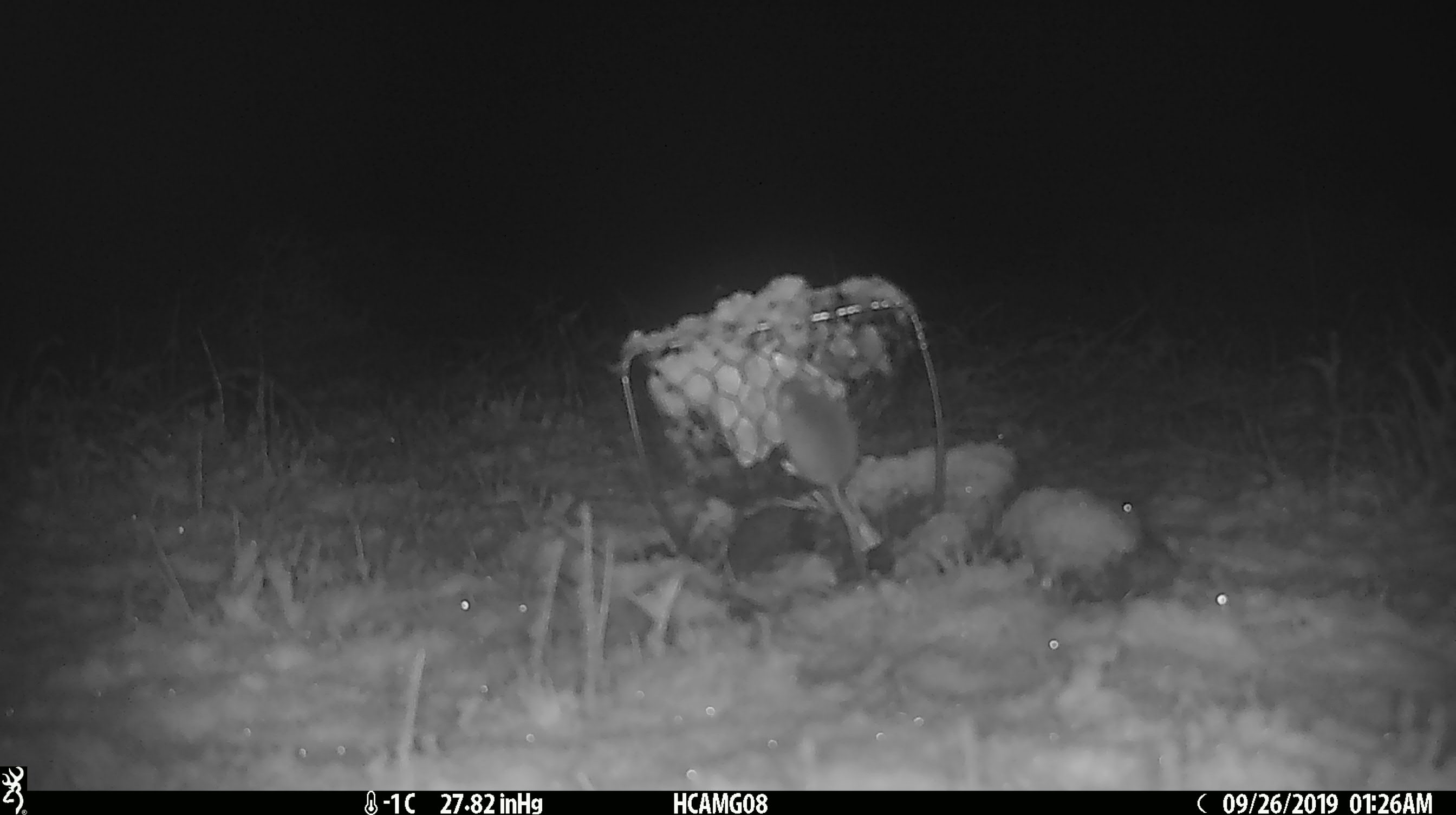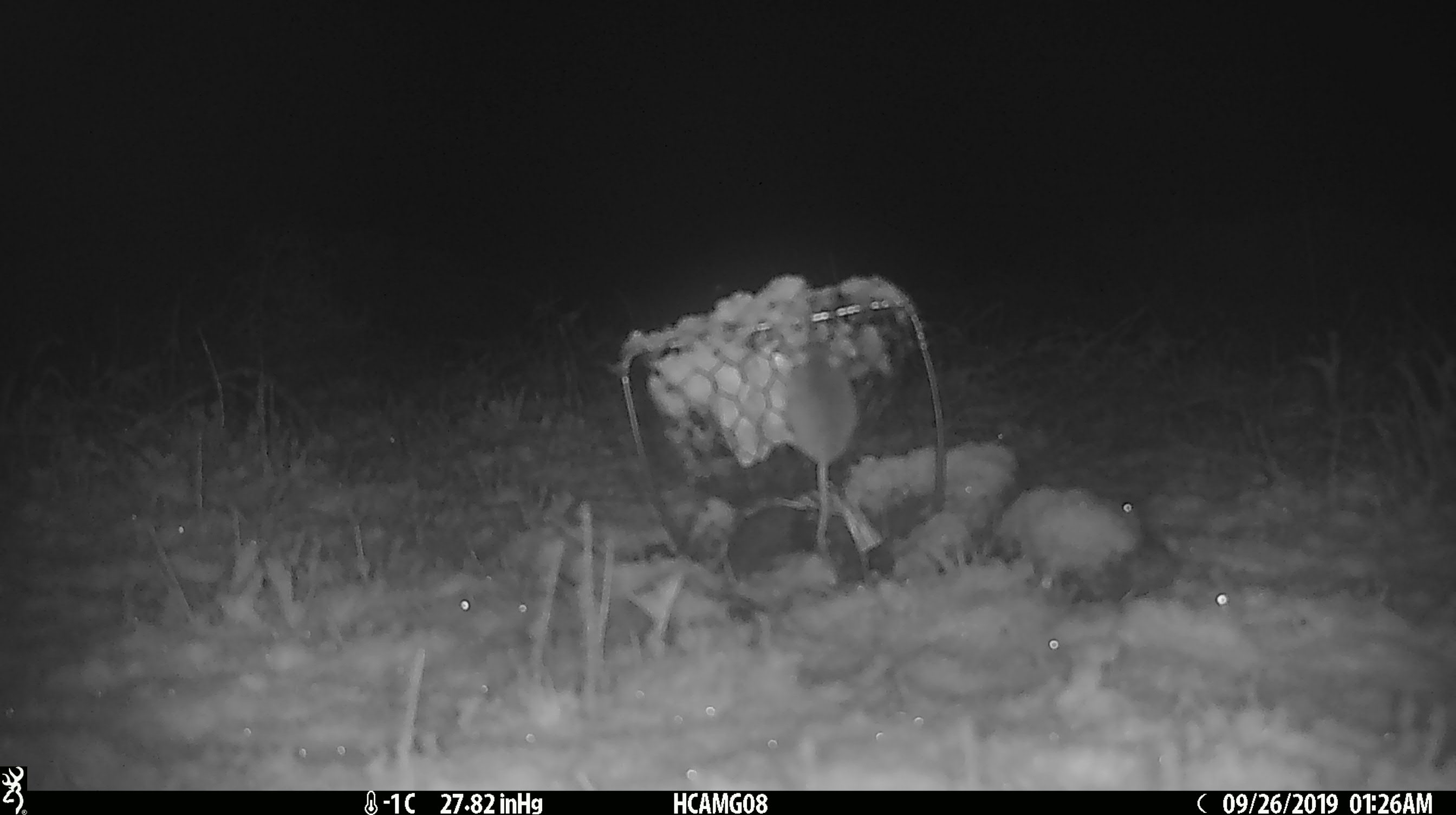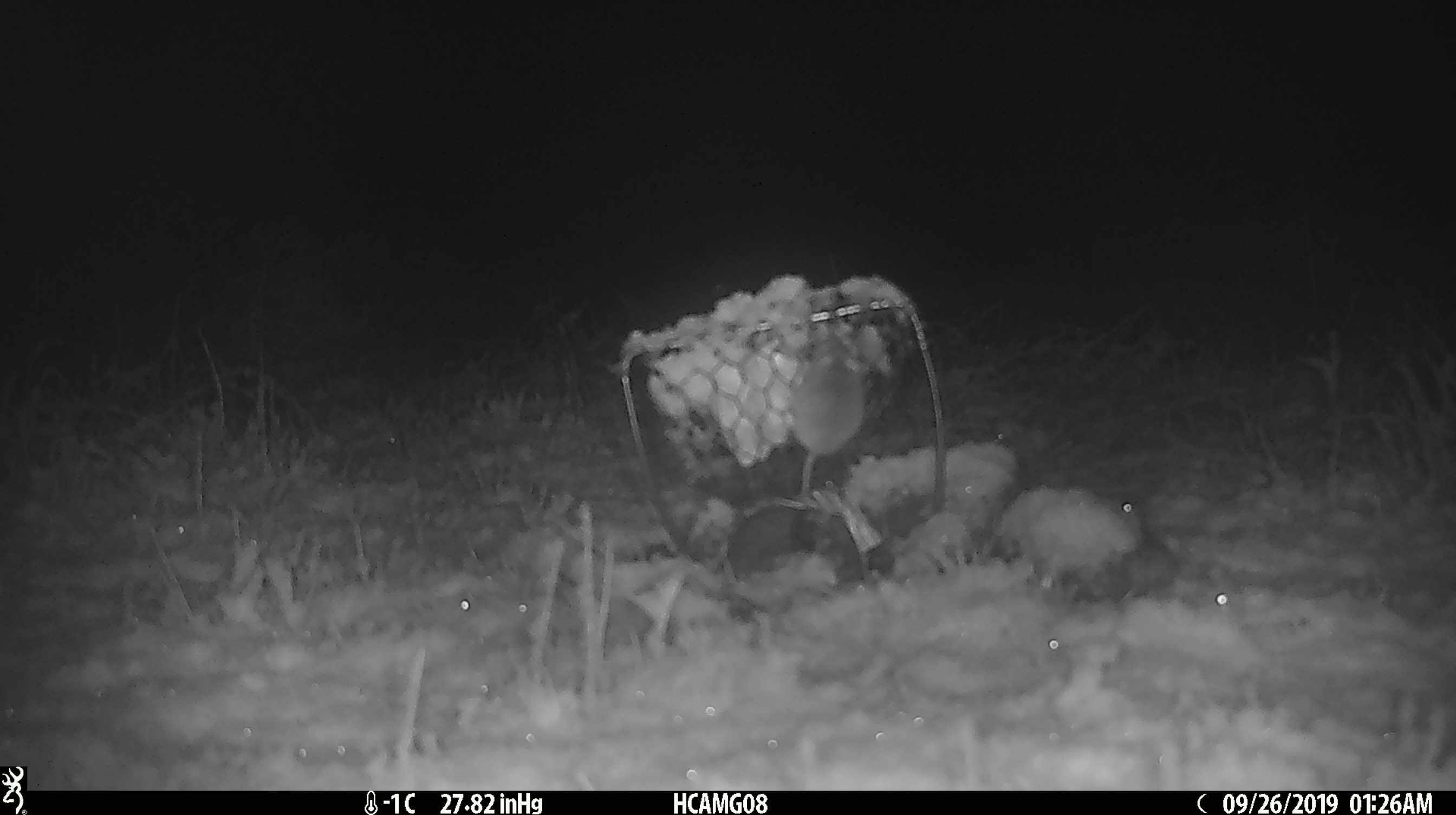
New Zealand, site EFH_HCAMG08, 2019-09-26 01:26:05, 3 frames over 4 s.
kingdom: Animalia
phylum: Chordata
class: Mammalia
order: Rodentia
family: Muridae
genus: Mus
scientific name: Mus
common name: mouse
Mouse (Mus).